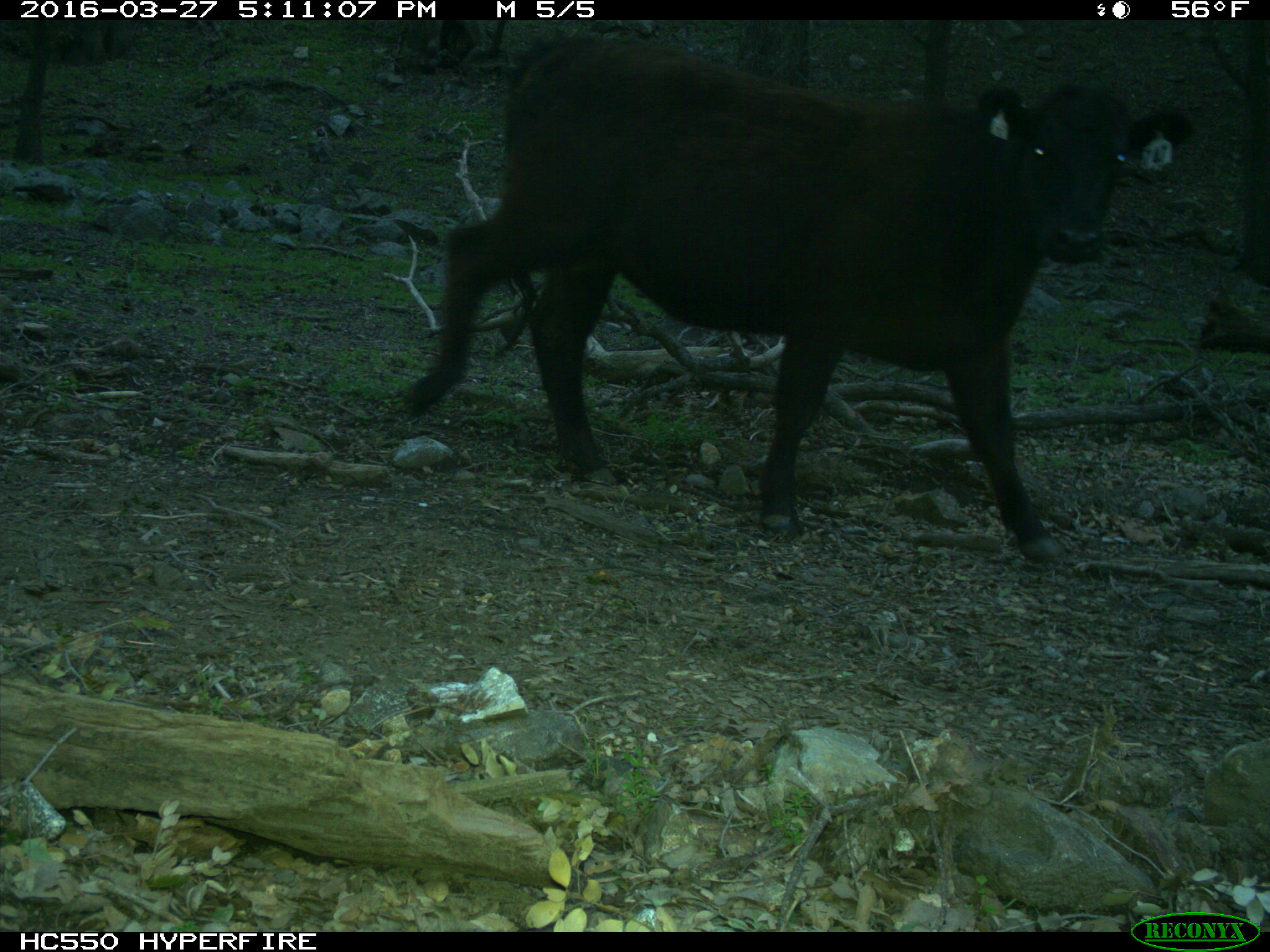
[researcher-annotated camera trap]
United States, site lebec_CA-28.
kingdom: Animalia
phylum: Chordata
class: Mammalia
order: Artiodactyla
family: Bovidae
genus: Bos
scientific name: Bos taurus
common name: domestic cow